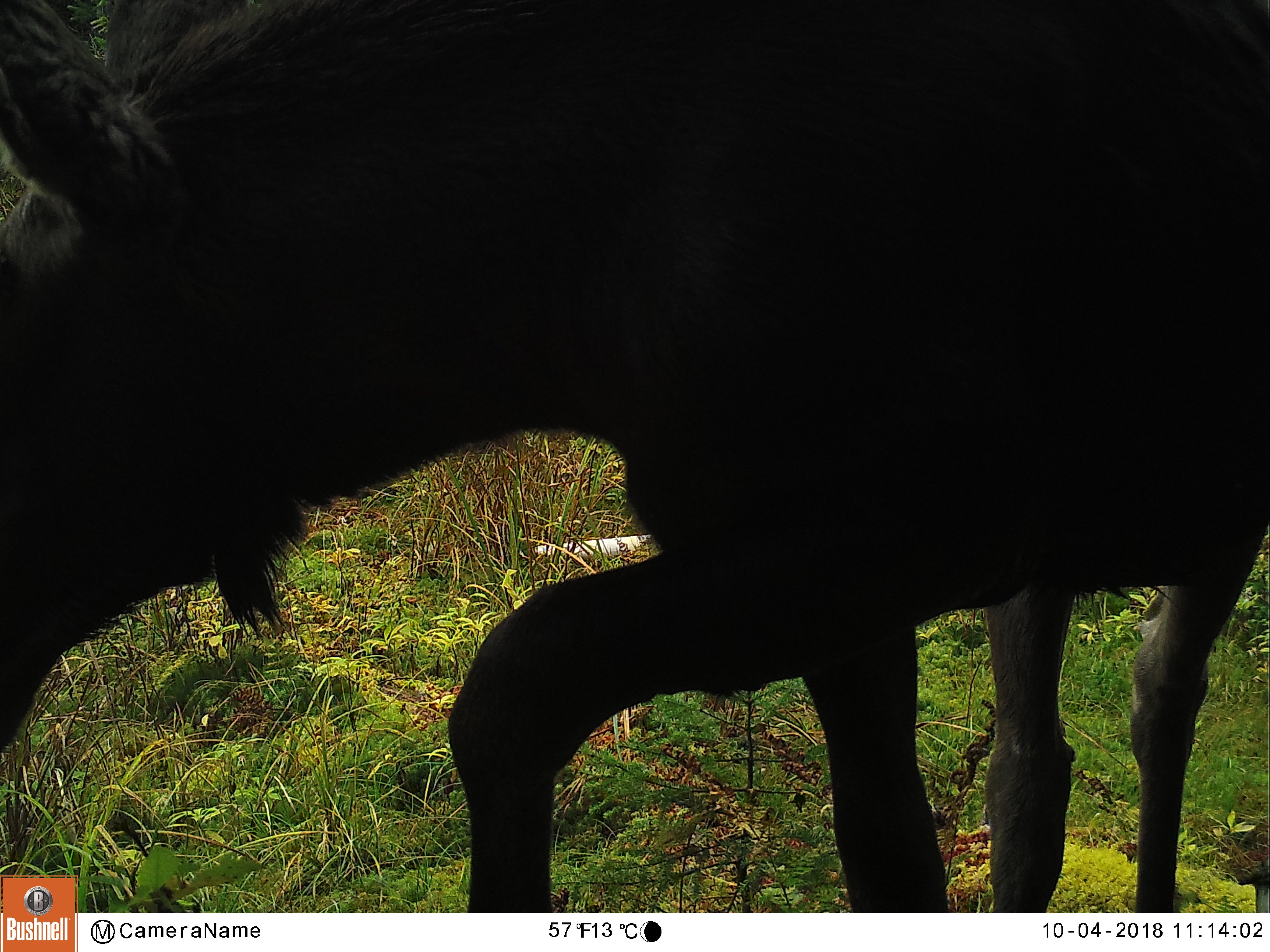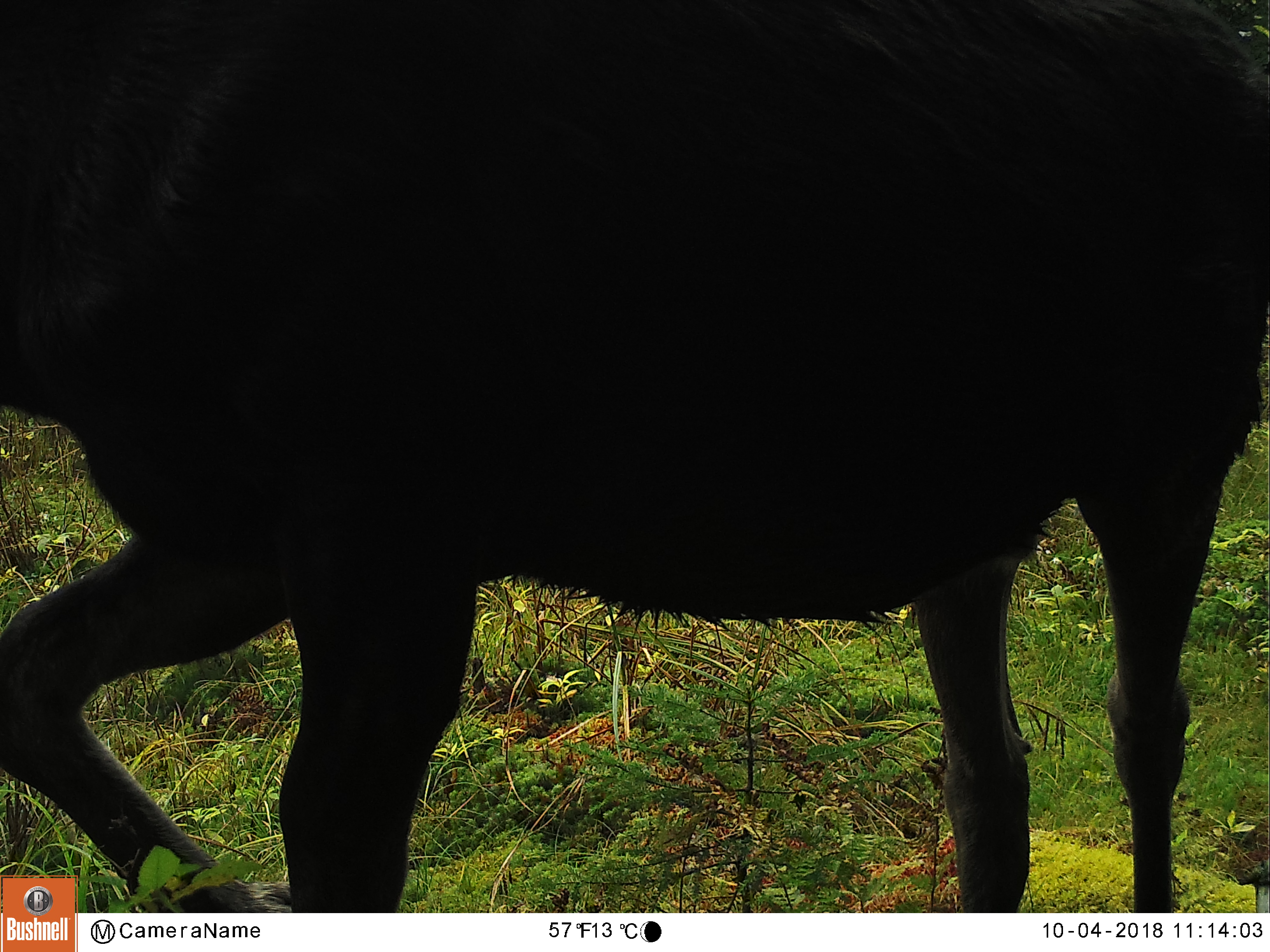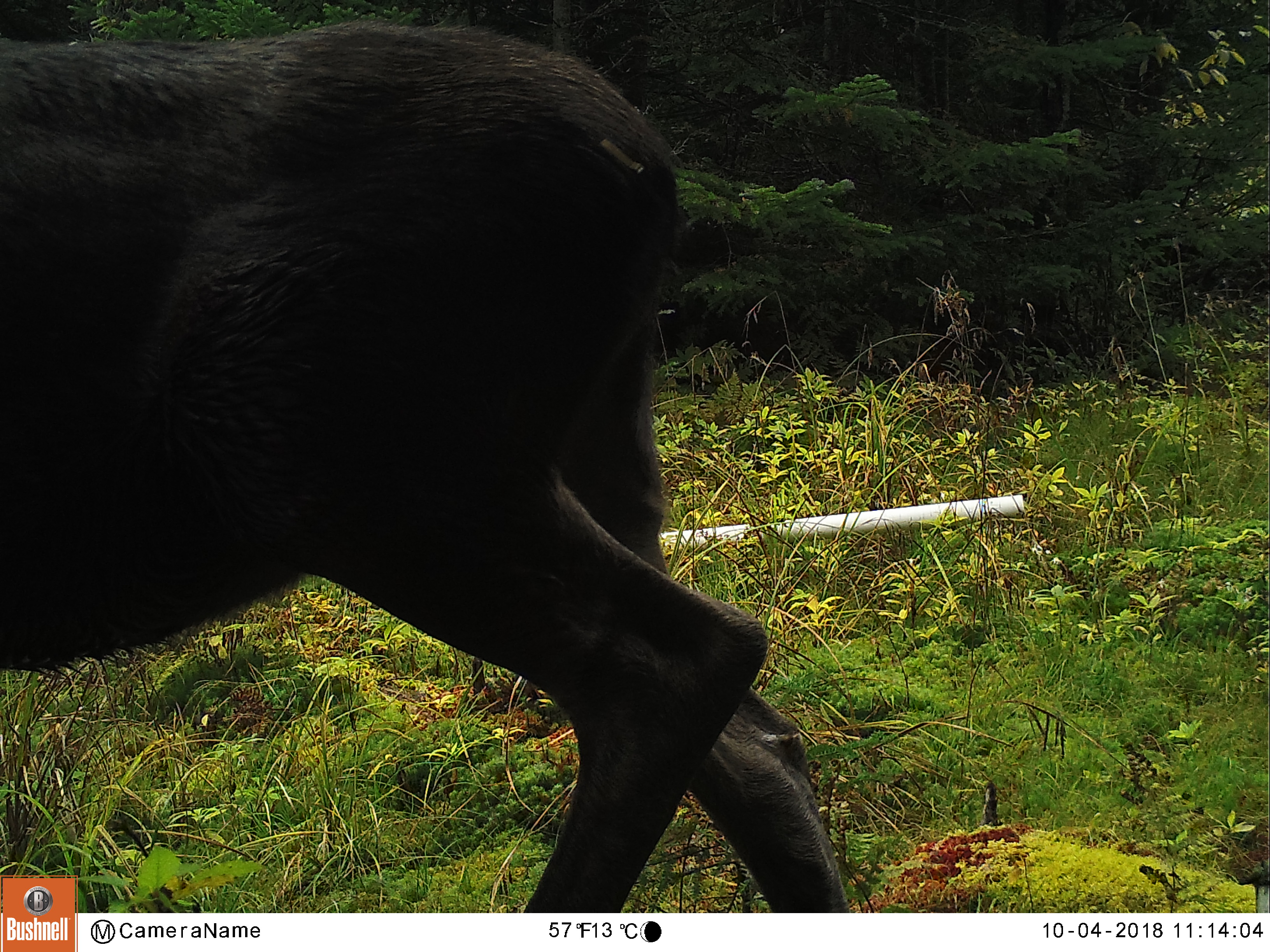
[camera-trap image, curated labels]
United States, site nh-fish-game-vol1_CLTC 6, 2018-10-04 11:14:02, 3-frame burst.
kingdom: Animalia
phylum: Chordata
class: Mammalia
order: Artiodactyla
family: Cervidae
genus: Alces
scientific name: Alces alces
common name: moose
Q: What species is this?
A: Moose (Alces alces).